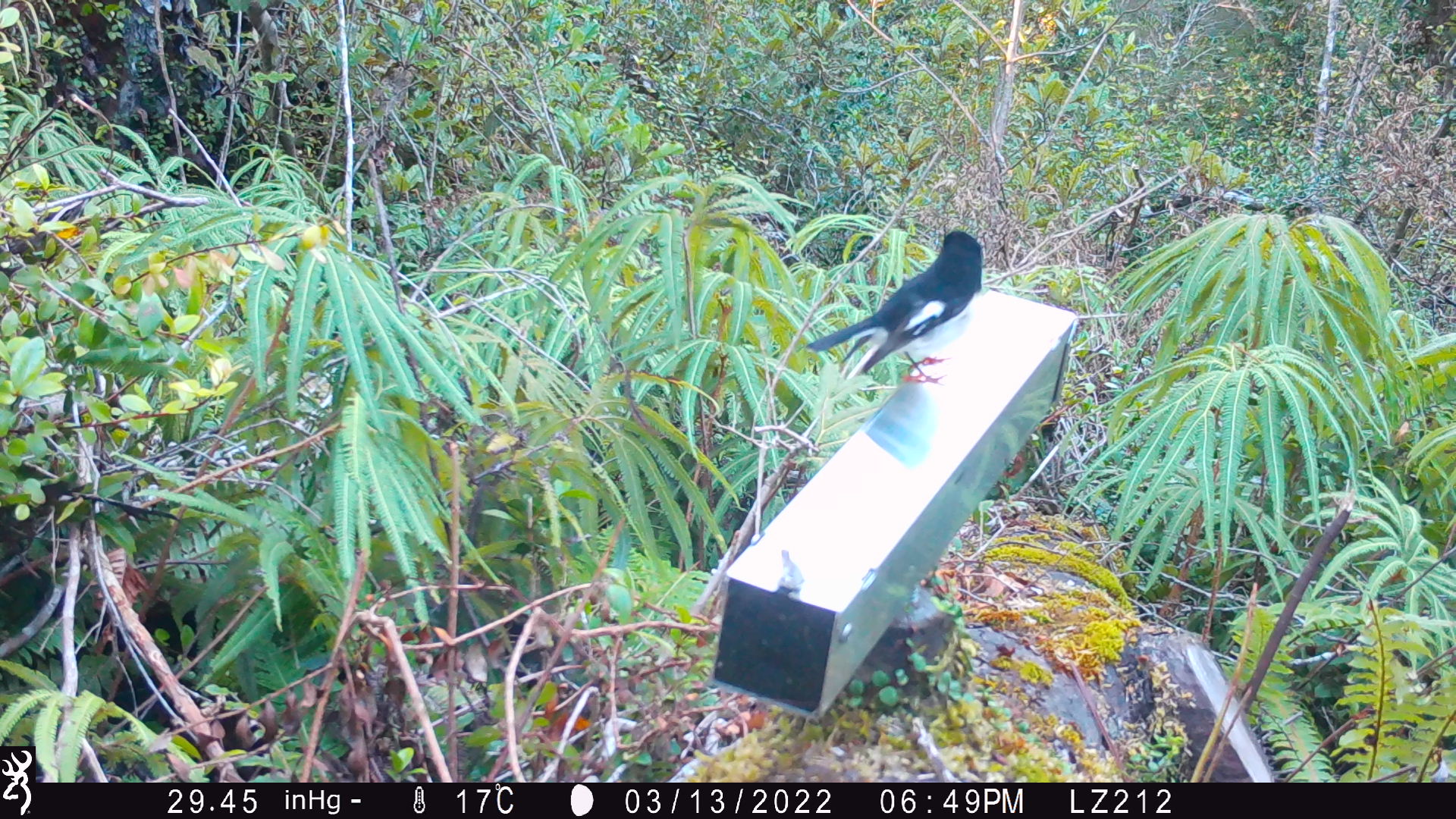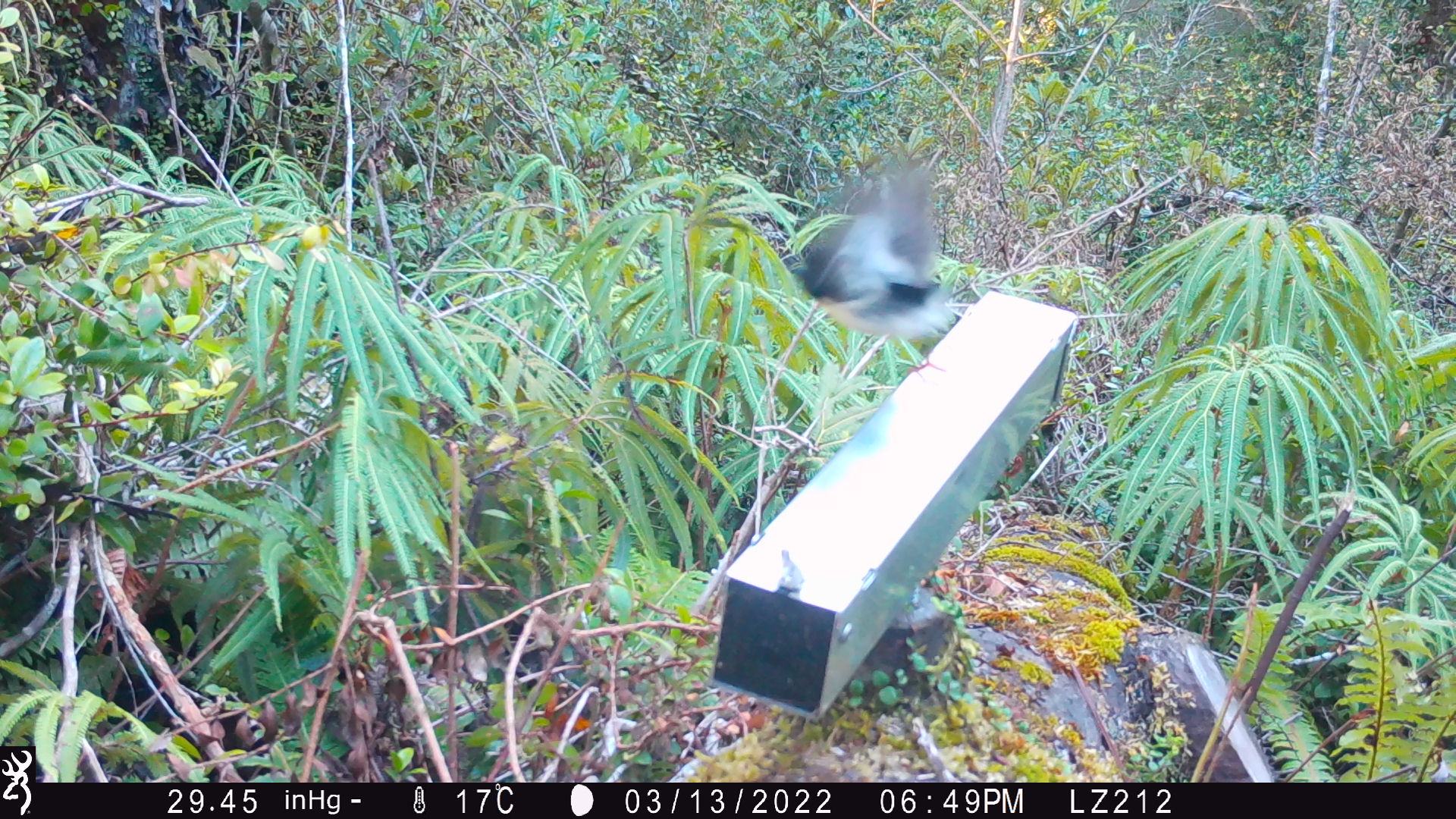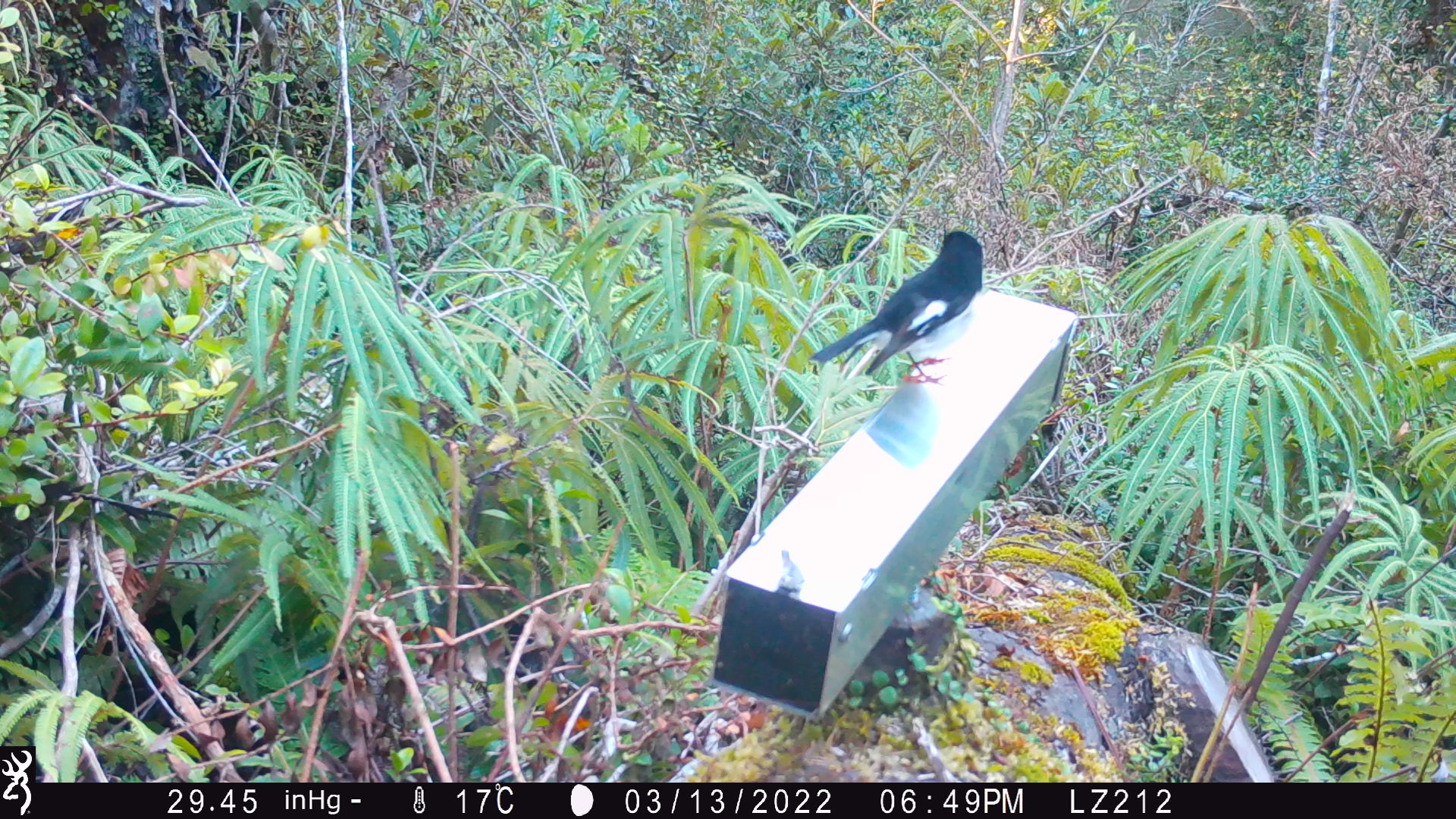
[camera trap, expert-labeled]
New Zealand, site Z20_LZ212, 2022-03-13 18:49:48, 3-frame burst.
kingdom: Animalia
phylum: Chordata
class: Aves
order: Passeriformes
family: Petroicidae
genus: Petroica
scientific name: Petroica macrocephala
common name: tomtit